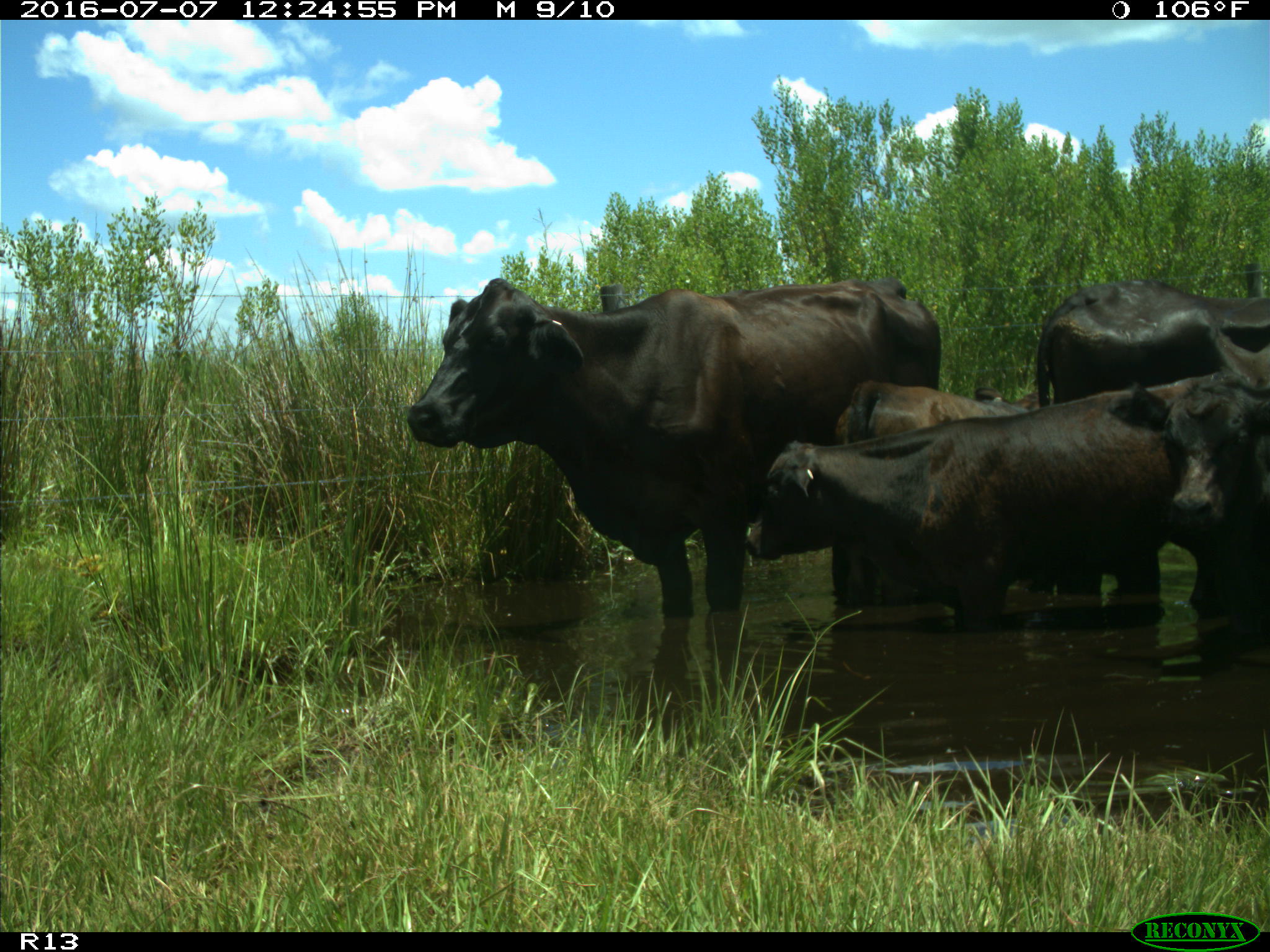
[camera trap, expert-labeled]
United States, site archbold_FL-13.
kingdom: Animalia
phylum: Chordata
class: Mammalia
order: Artiodactyla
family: Bovidae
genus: Bos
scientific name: Bos taurus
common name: domestic cow